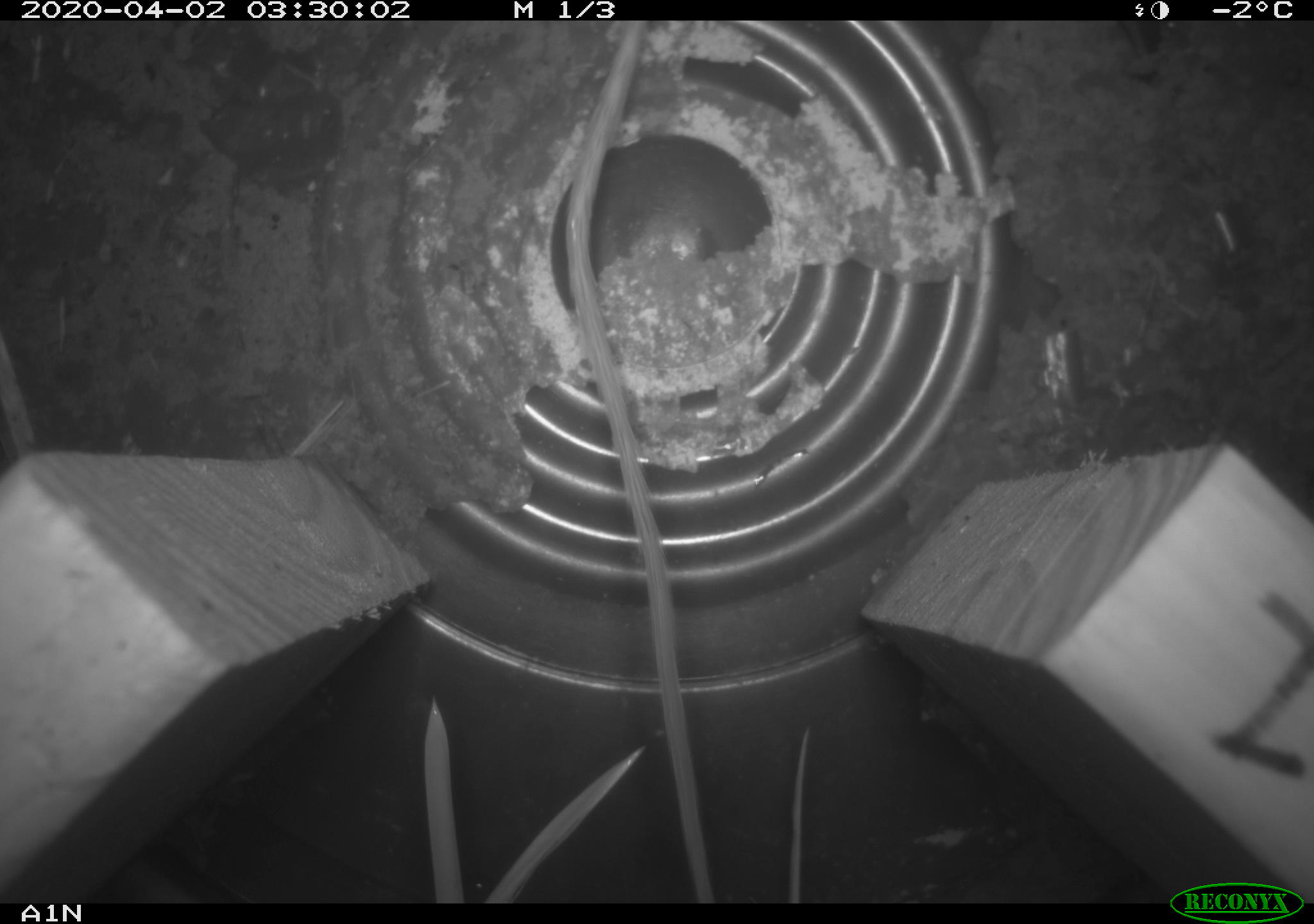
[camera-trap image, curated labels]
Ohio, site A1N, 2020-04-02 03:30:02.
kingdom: Animalia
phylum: Chordata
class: Mammalia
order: Rodentia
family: Cricetidae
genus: Peromyscus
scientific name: Peromyscus leucopus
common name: white-footed mouse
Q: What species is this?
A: White-footed mouse (Peromyscus leucopus).